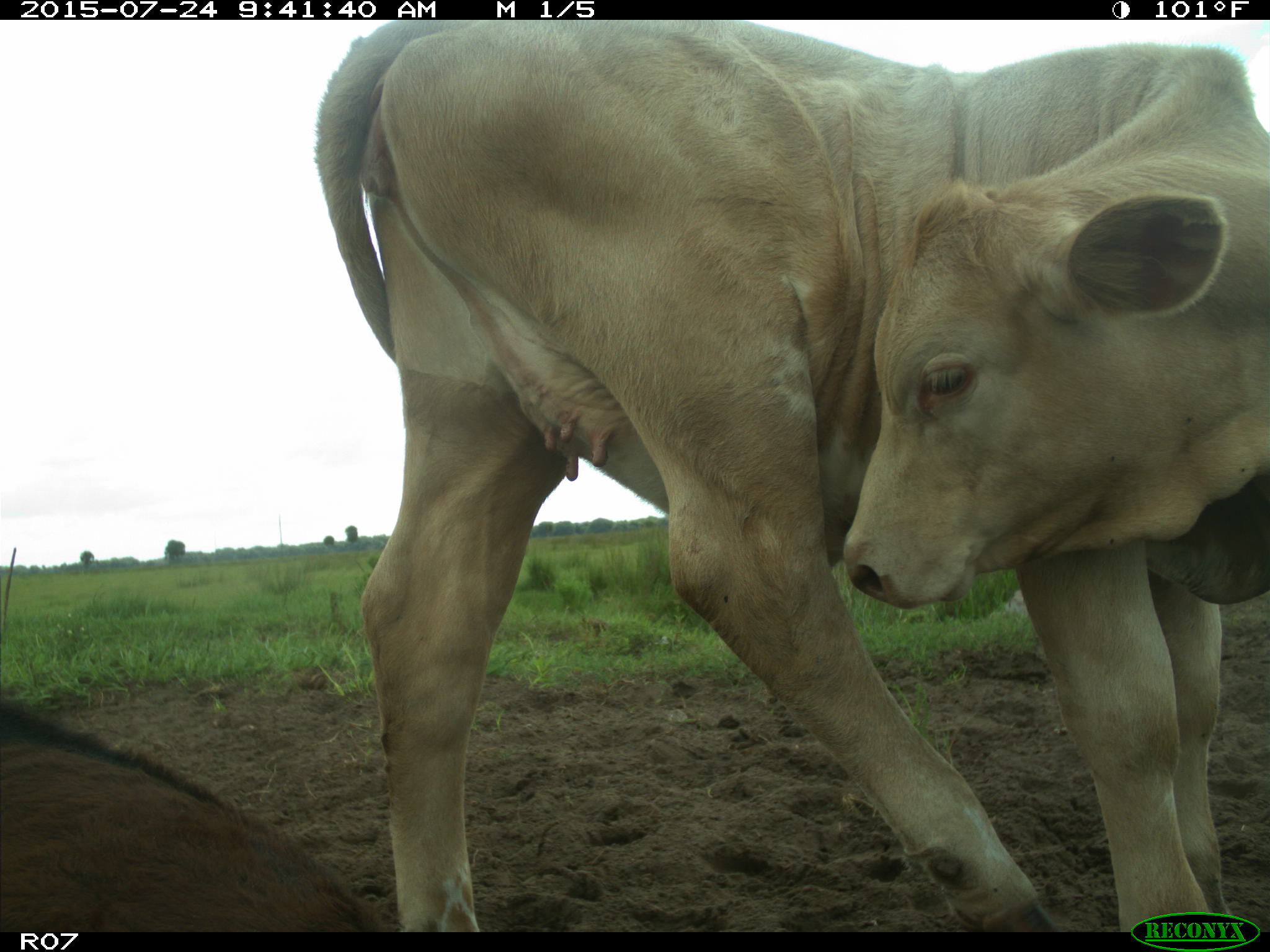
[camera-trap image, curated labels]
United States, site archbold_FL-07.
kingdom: Animalia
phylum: Chordata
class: Mammalia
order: Artiodactyla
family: Bovidae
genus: Bos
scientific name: Bos taurus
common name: domestic cow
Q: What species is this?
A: Bos taurus (domestic cow).